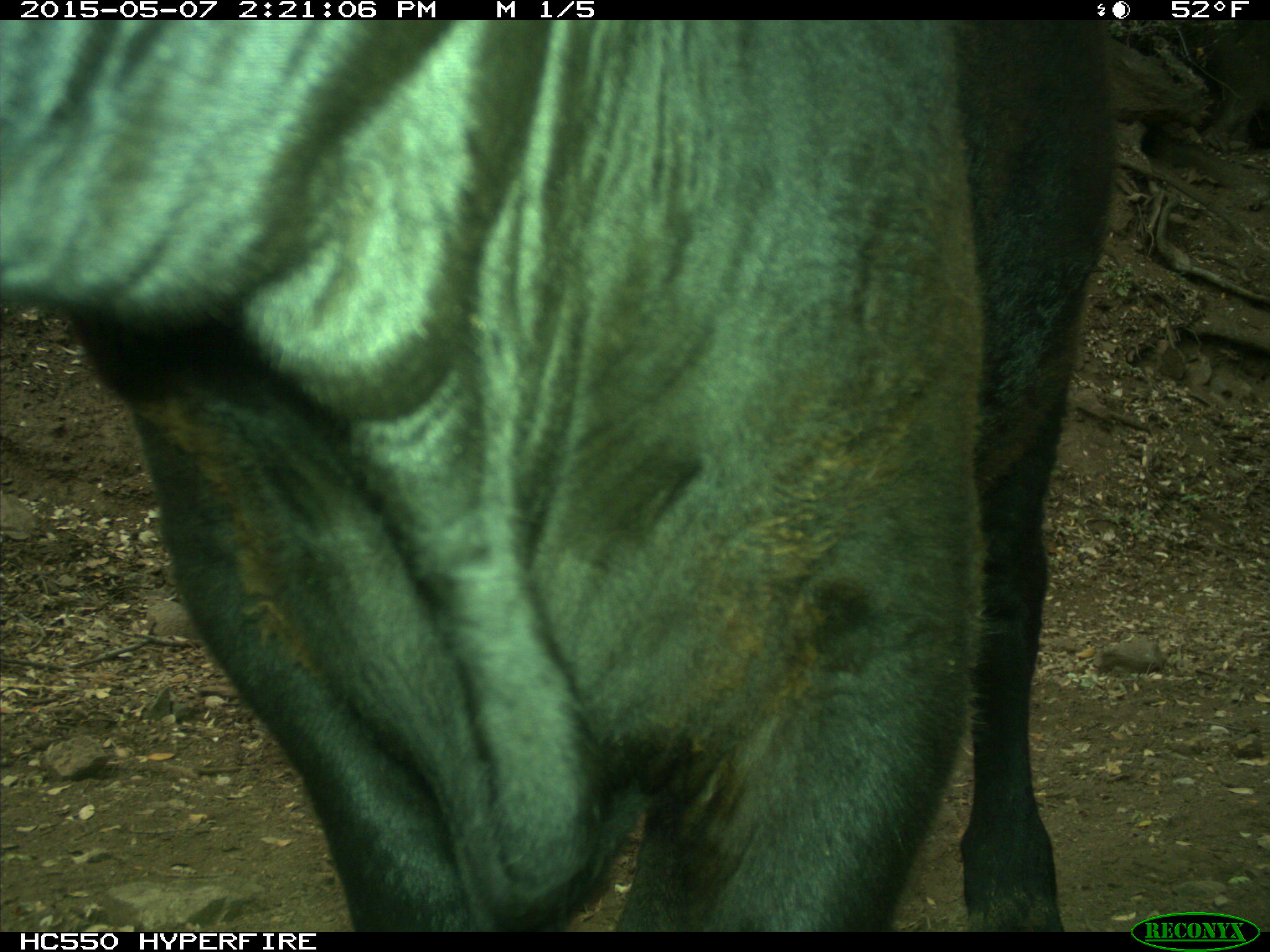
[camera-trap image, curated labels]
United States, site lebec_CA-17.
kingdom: Animalia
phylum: Chordata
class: Mammalia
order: Artiodactyla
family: Bovidae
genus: Bos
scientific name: Bos taurus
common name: domestic cow